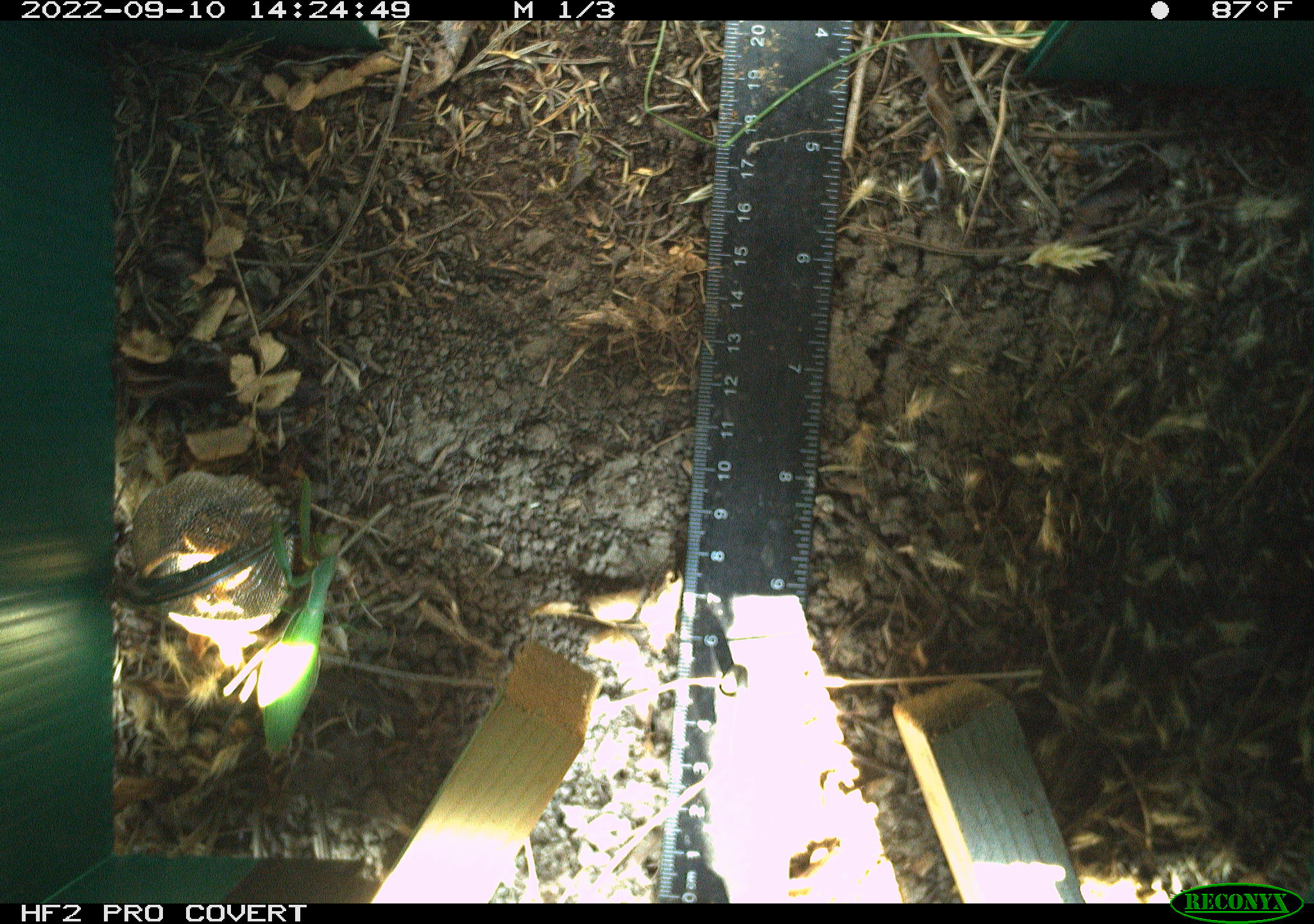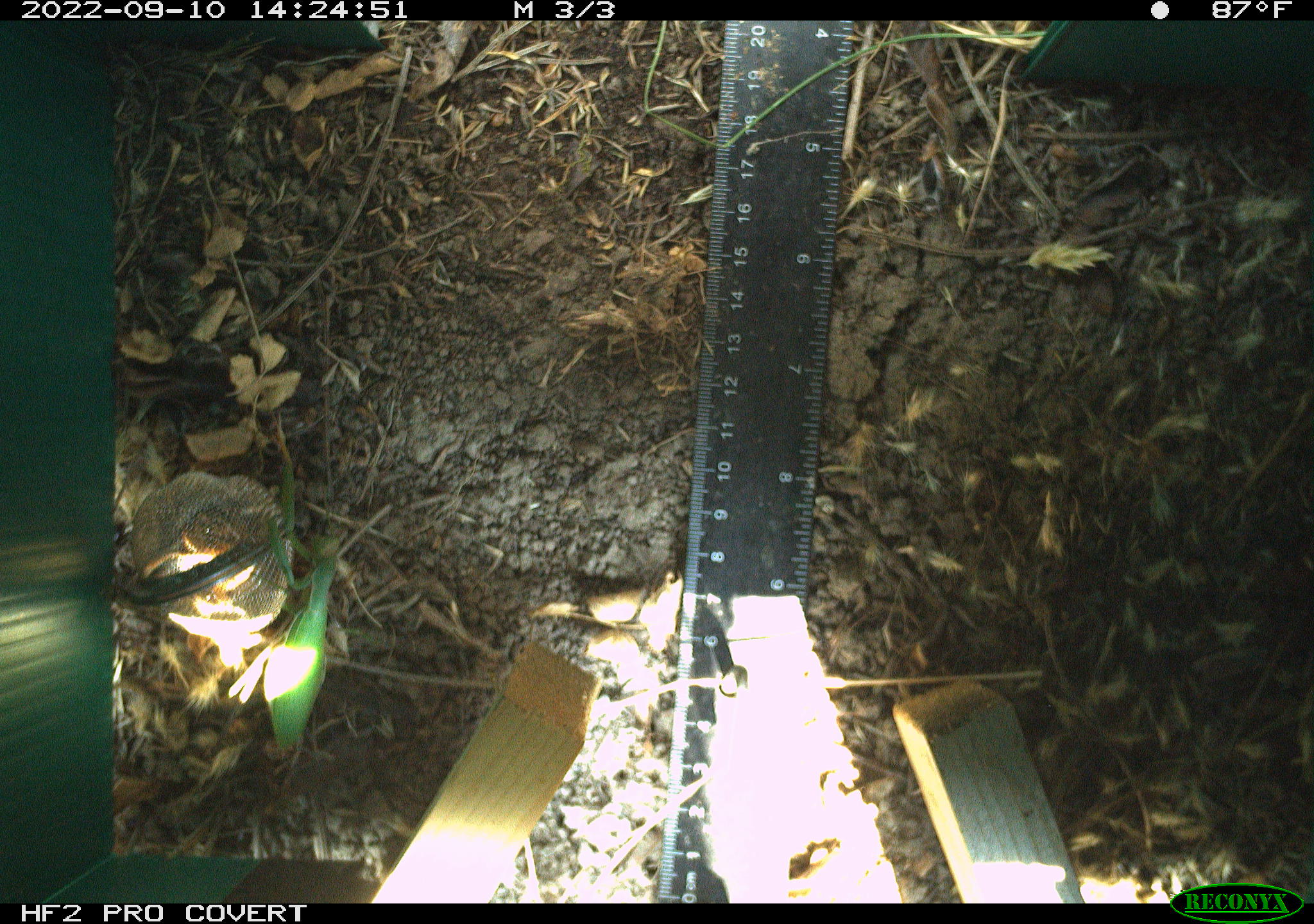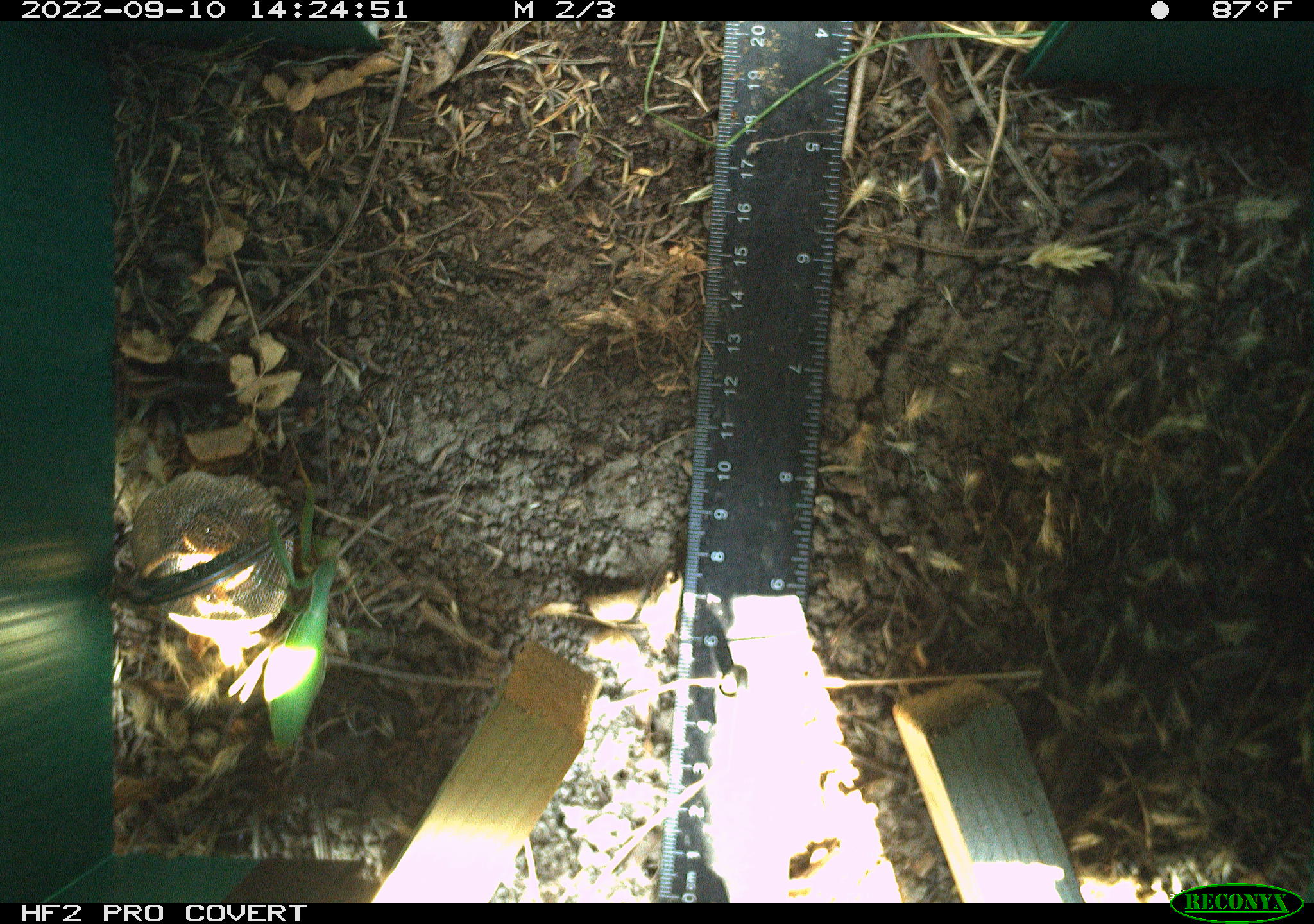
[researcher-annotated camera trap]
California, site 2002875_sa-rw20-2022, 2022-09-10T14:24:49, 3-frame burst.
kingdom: Animalia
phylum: Arthropoda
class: Insecta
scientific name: Insecta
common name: insect